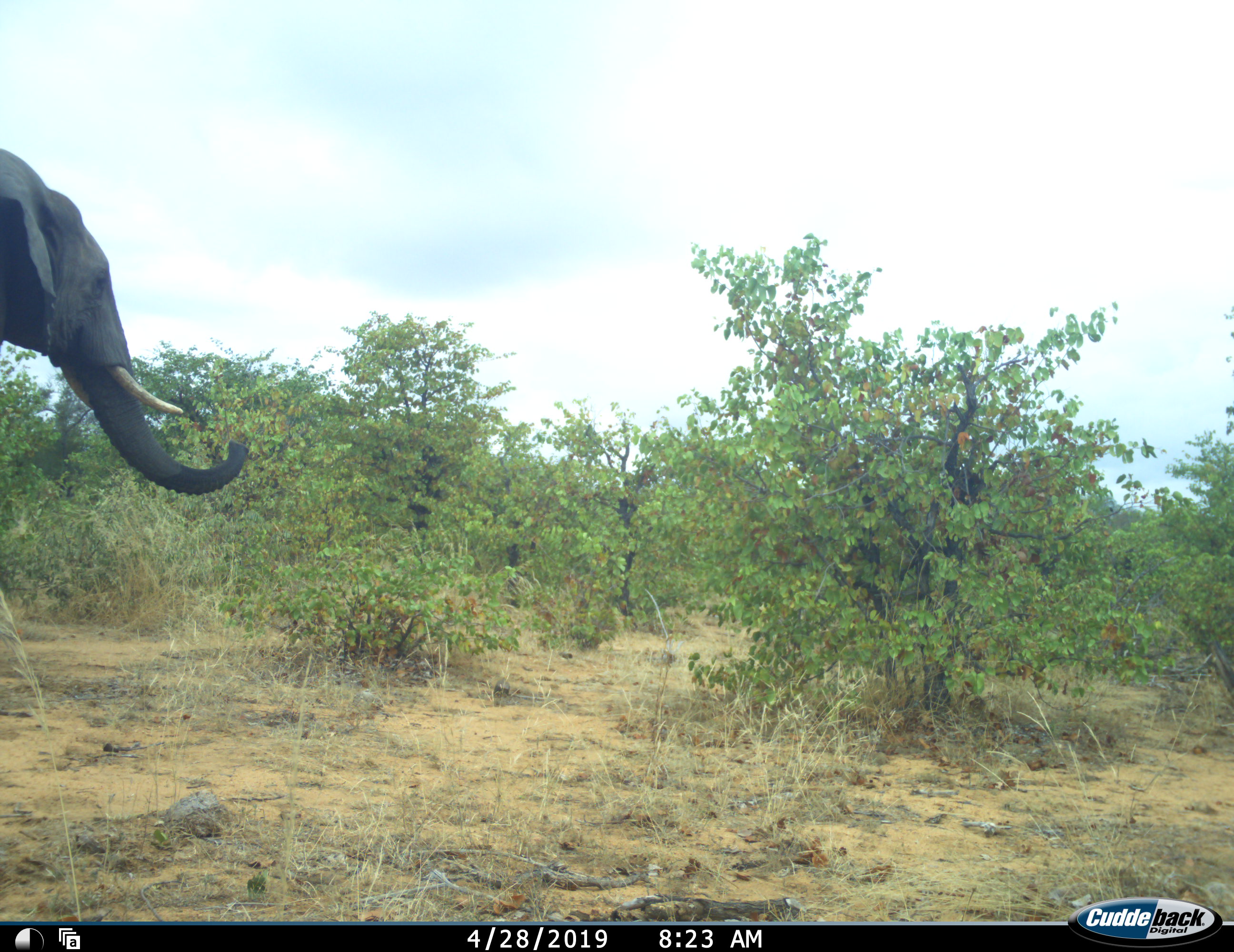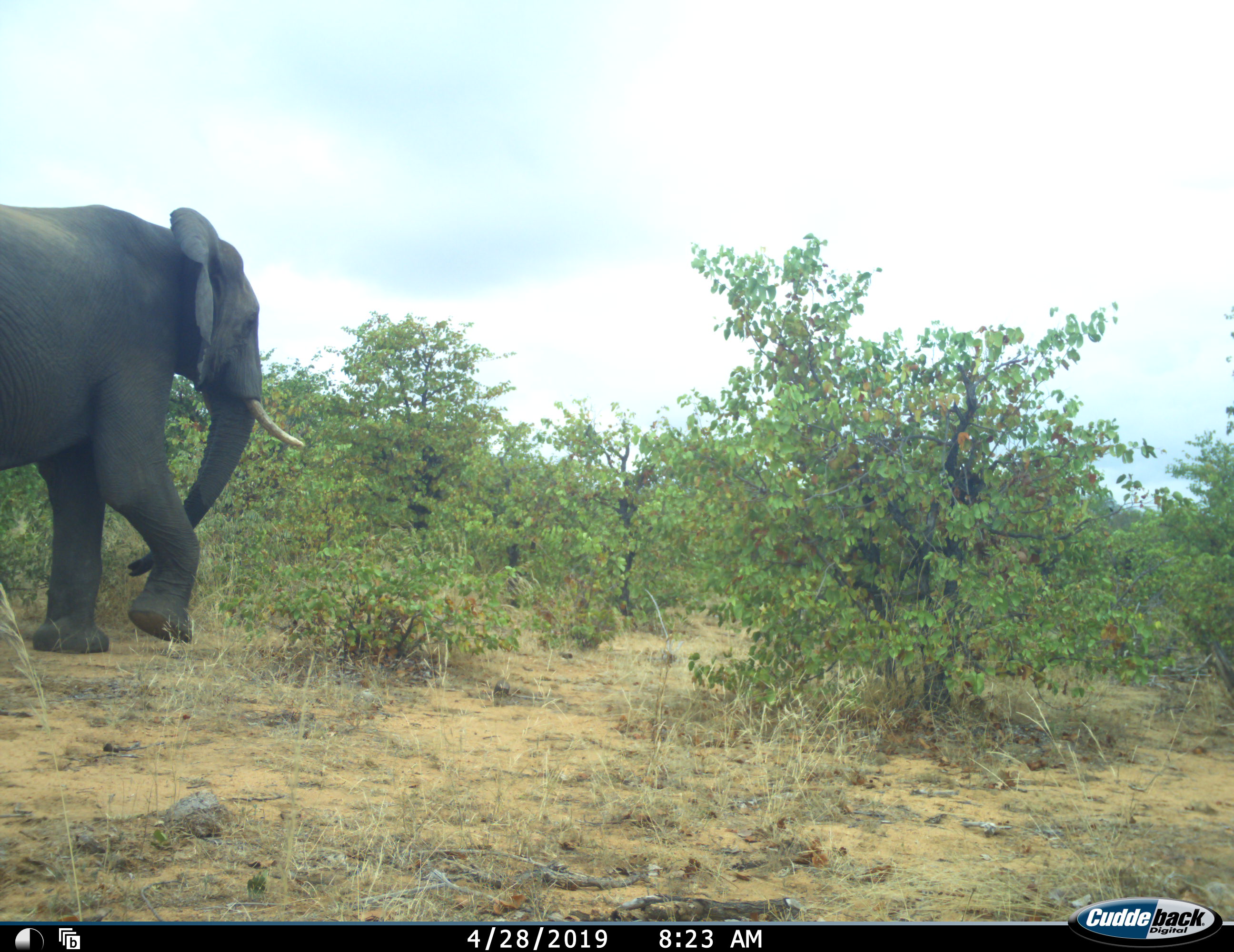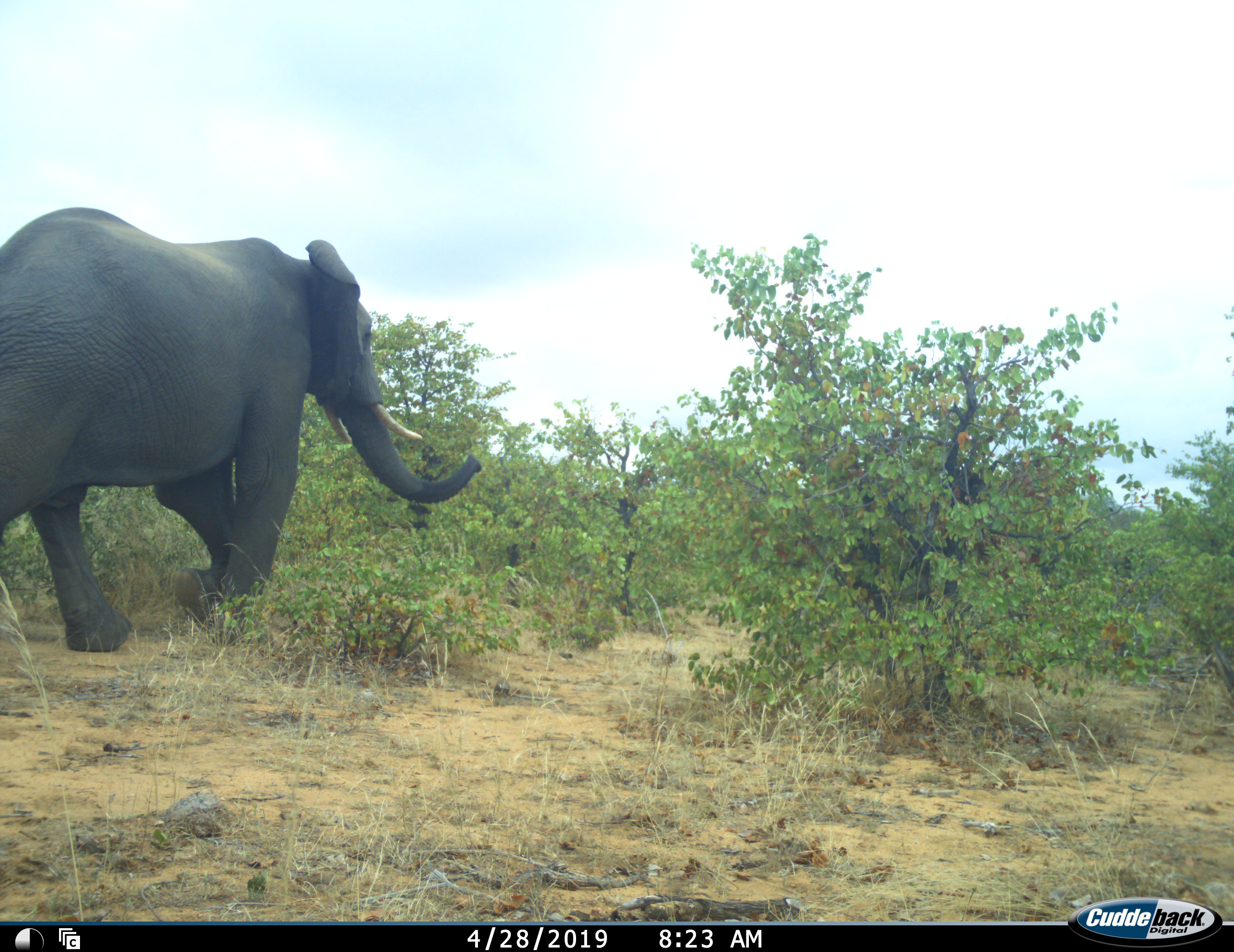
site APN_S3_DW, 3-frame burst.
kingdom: Animalia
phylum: Chordata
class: Mammalia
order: Proboscidea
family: Elephantidae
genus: Loxodonta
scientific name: Loxodonta africana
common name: african bush elephant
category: elephant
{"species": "elephant (african bush elephant) (Loxodonta africana)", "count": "1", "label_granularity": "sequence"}